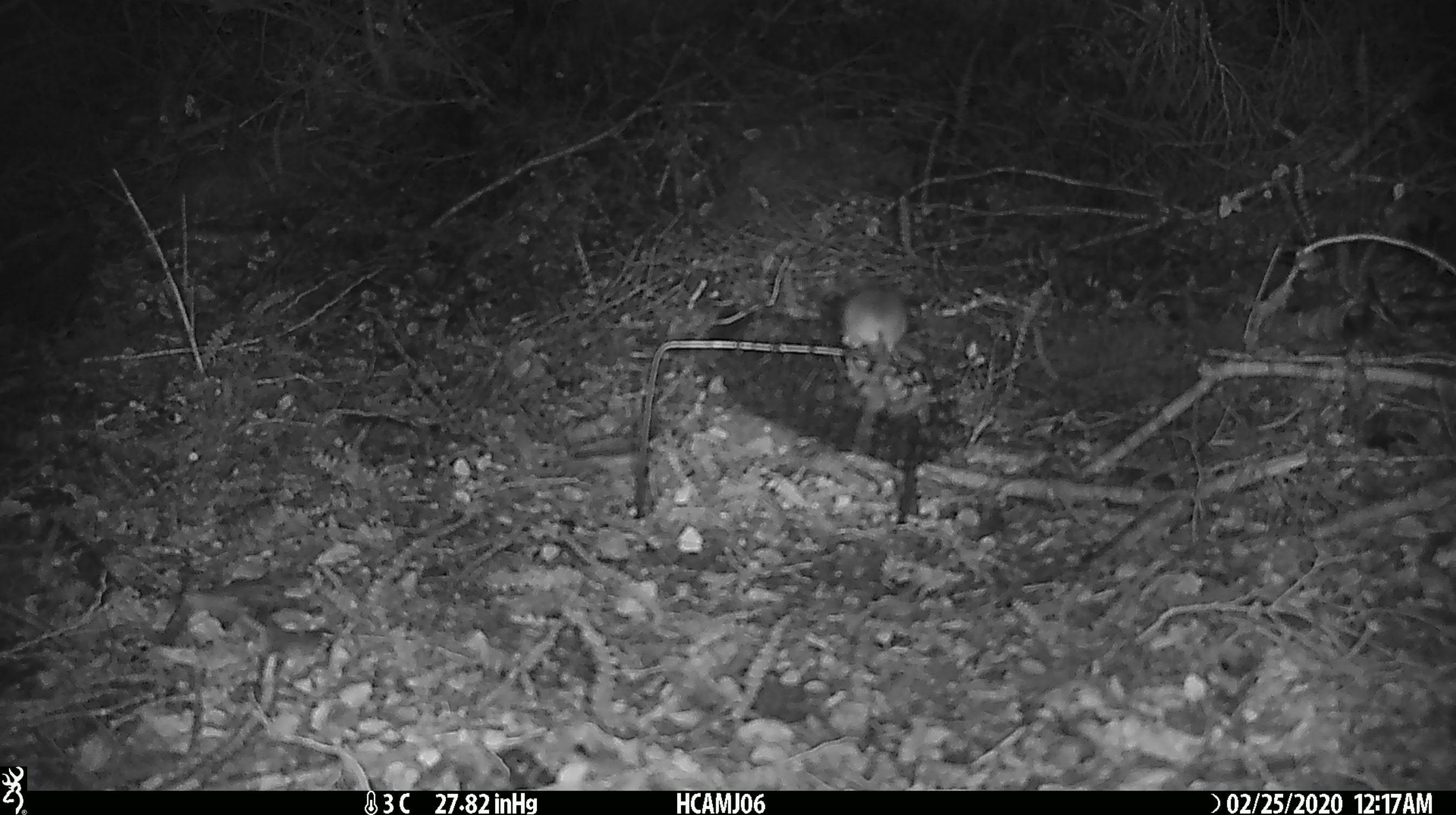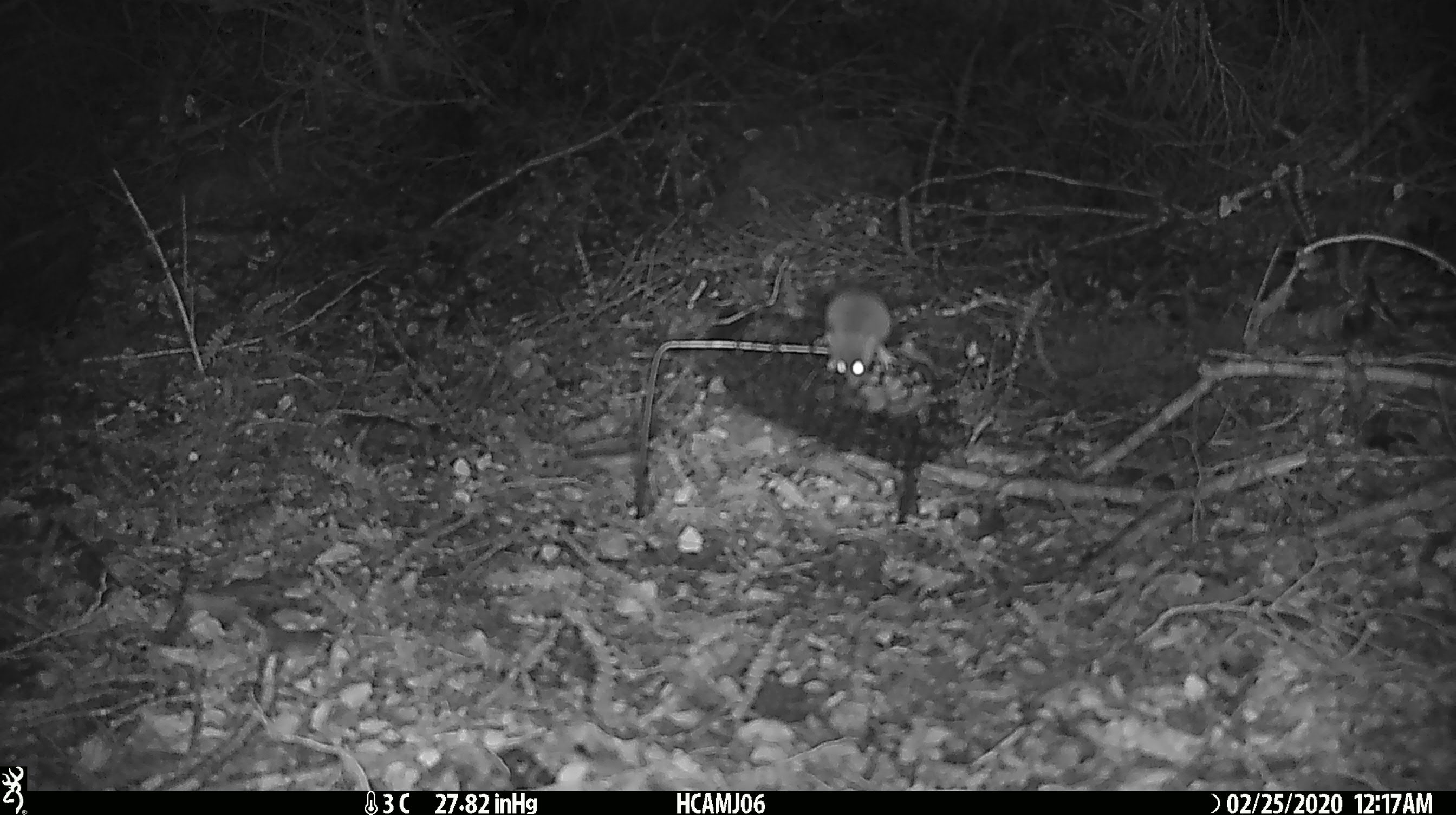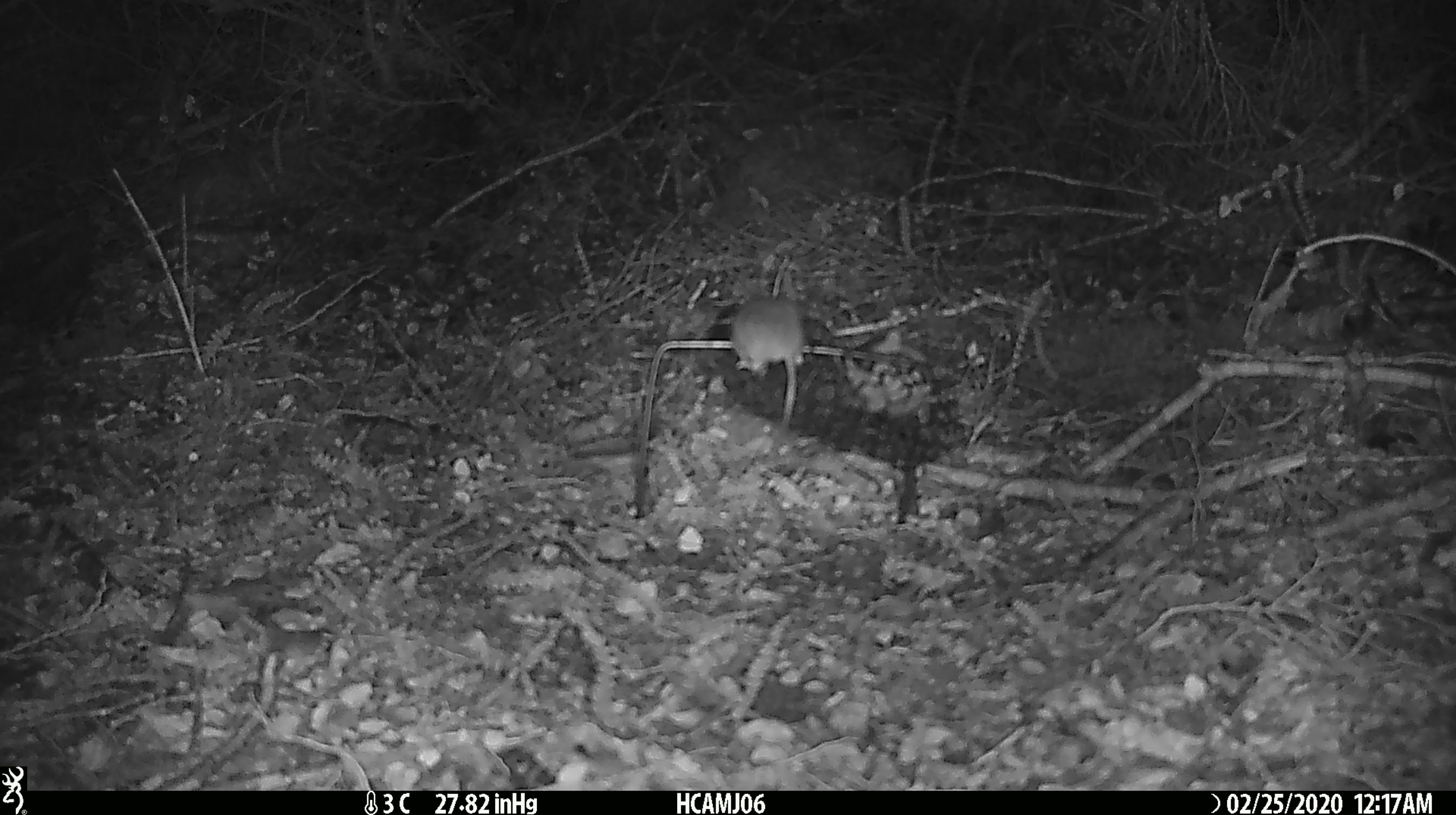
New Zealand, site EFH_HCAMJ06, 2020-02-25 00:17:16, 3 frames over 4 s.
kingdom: Animalia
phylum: Chordata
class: Mammalia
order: Rodentia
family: Muridae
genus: Mus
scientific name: Mus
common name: mouse